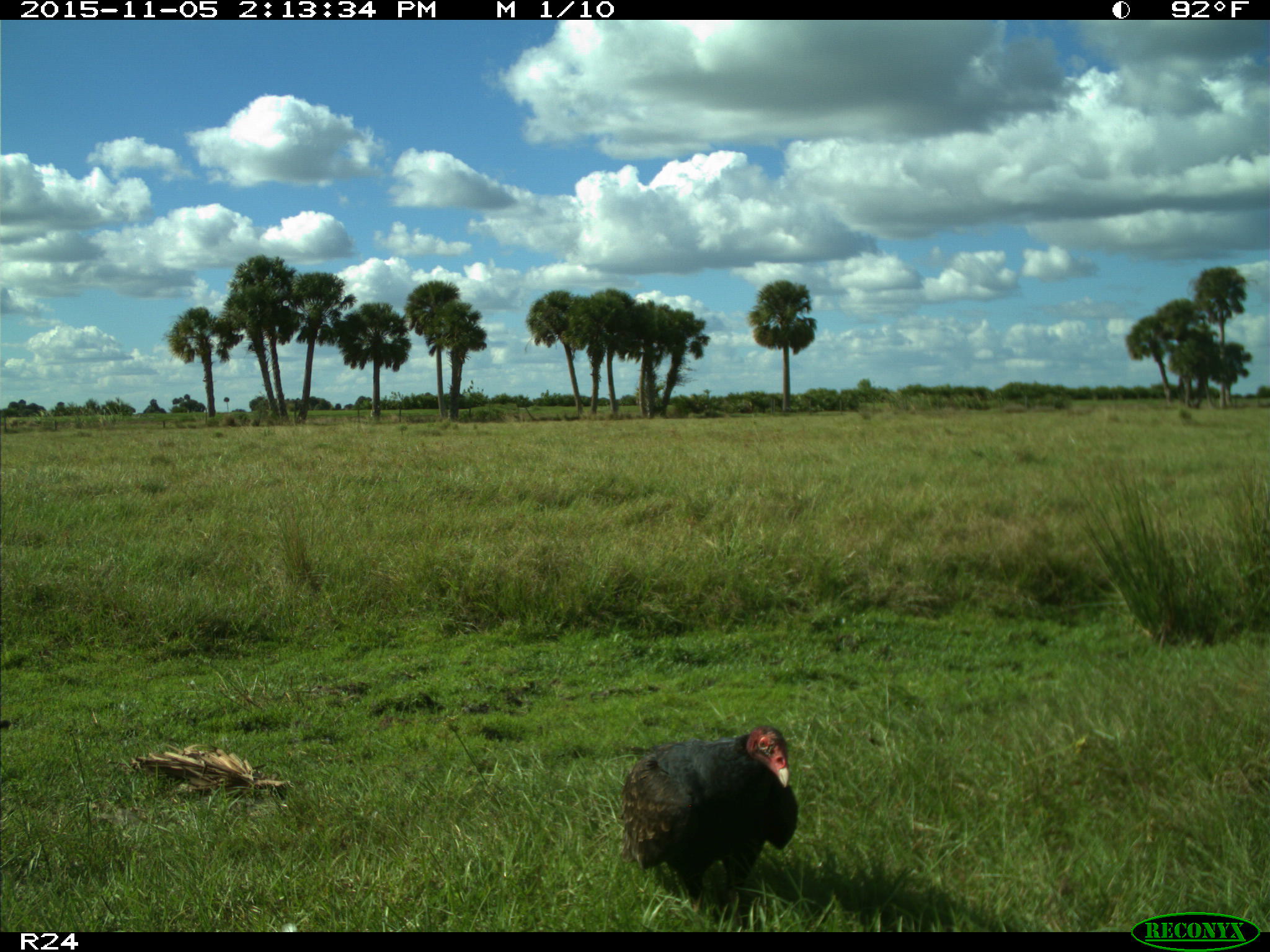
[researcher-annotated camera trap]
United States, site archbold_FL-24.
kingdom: Animalia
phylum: Chordata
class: Aves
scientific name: Aves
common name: birds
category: unidentified bird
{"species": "unidentified bird (birds) (Aves)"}